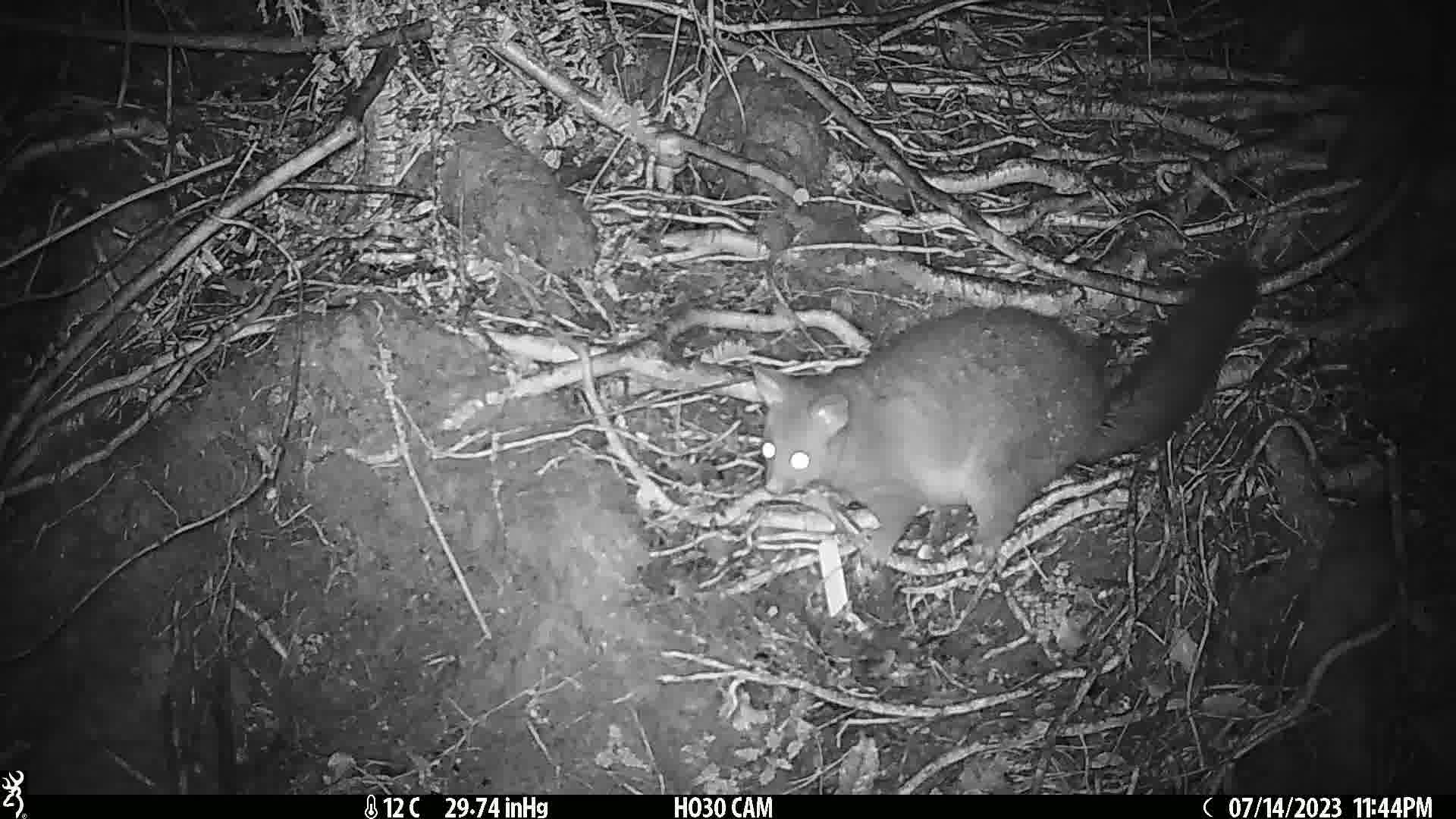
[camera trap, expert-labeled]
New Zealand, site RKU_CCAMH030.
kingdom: Animalia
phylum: Chordata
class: Mammalia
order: Diprotodontia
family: Phalangeridae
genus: Trichosurus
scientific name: Trichosurus vulpecula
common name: common brushtail possum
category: possum